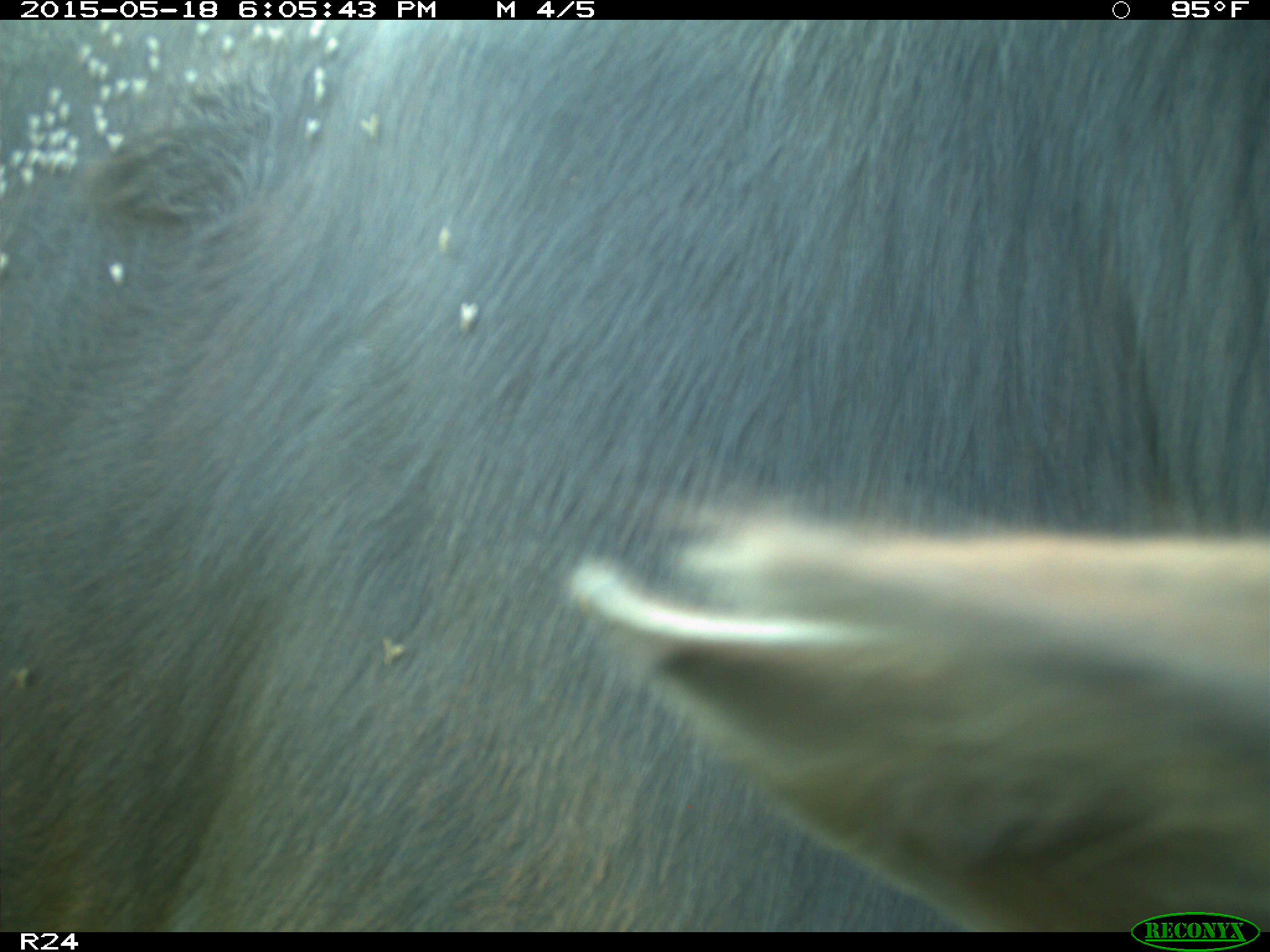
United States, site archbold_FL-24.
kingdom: Animalia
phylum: Chordata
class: Mammalia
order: Artiodactyla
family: Bovidae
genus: Bos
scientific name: Bos taurus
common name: domestic cow